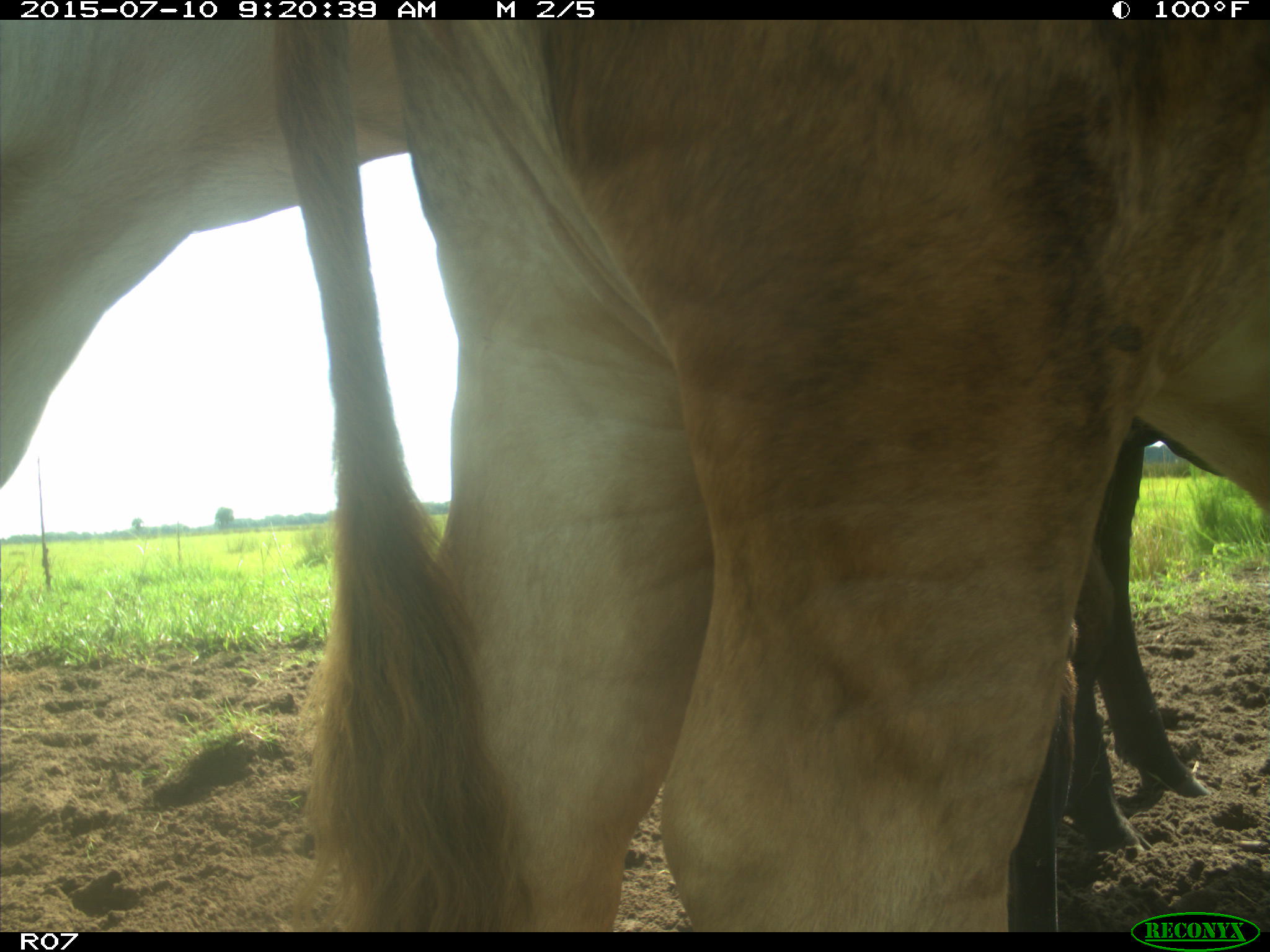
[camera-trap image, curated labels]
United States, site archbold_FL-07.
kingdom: Animalia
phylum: Chordata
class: Mammalia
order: Artiodactyla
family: Bovidae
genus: Bos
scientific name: Bos taurus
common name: domestic cow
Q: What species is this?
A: Bos taurus (domestic cow).